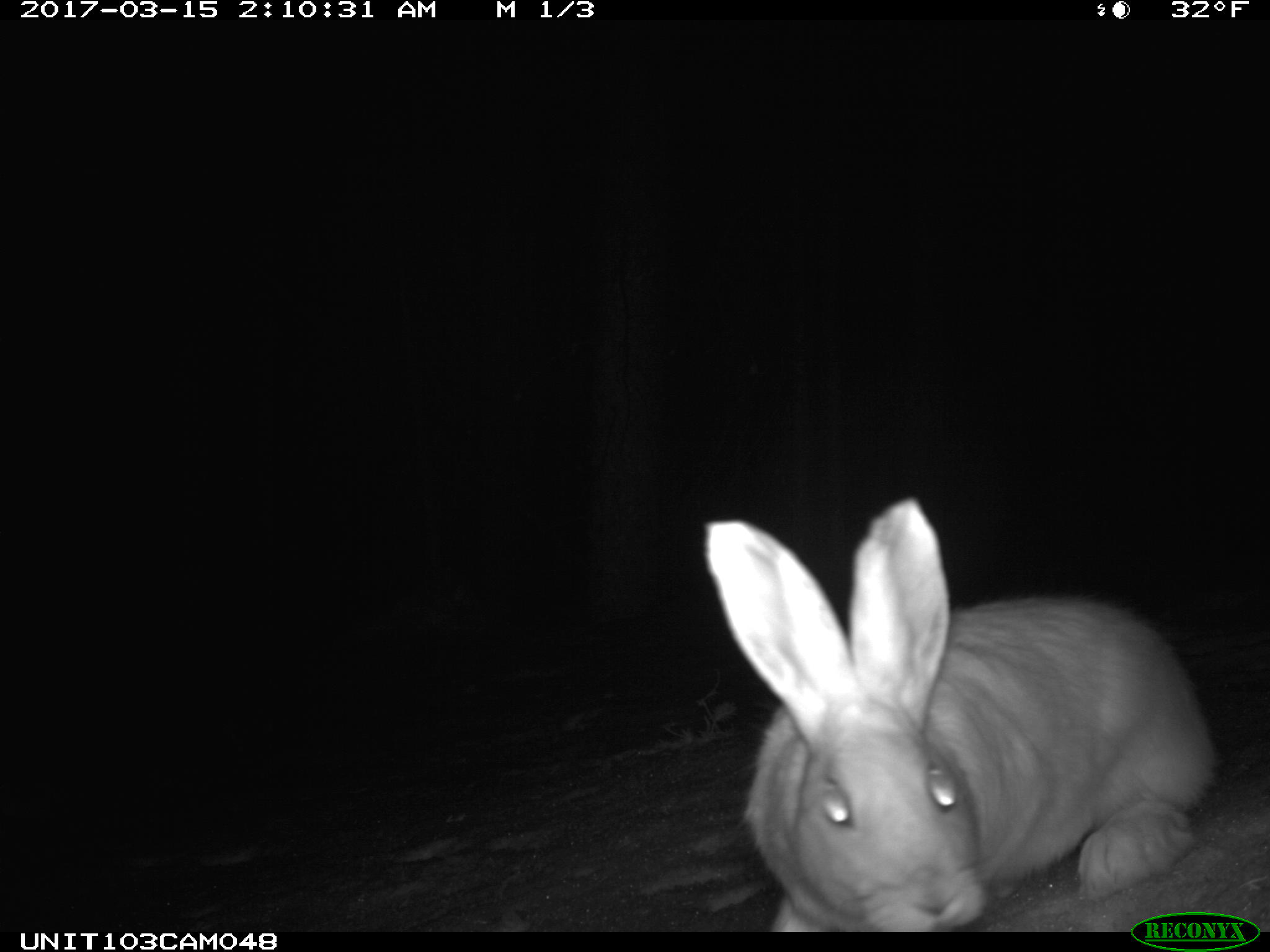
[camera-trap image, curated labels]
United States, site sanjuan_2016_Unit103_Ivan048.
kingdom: Animalia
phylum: Chordata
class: Mammalia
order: Lagomorpha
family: Leporidae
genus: Lepus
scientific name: Lepus americanus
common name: snowshoe hare